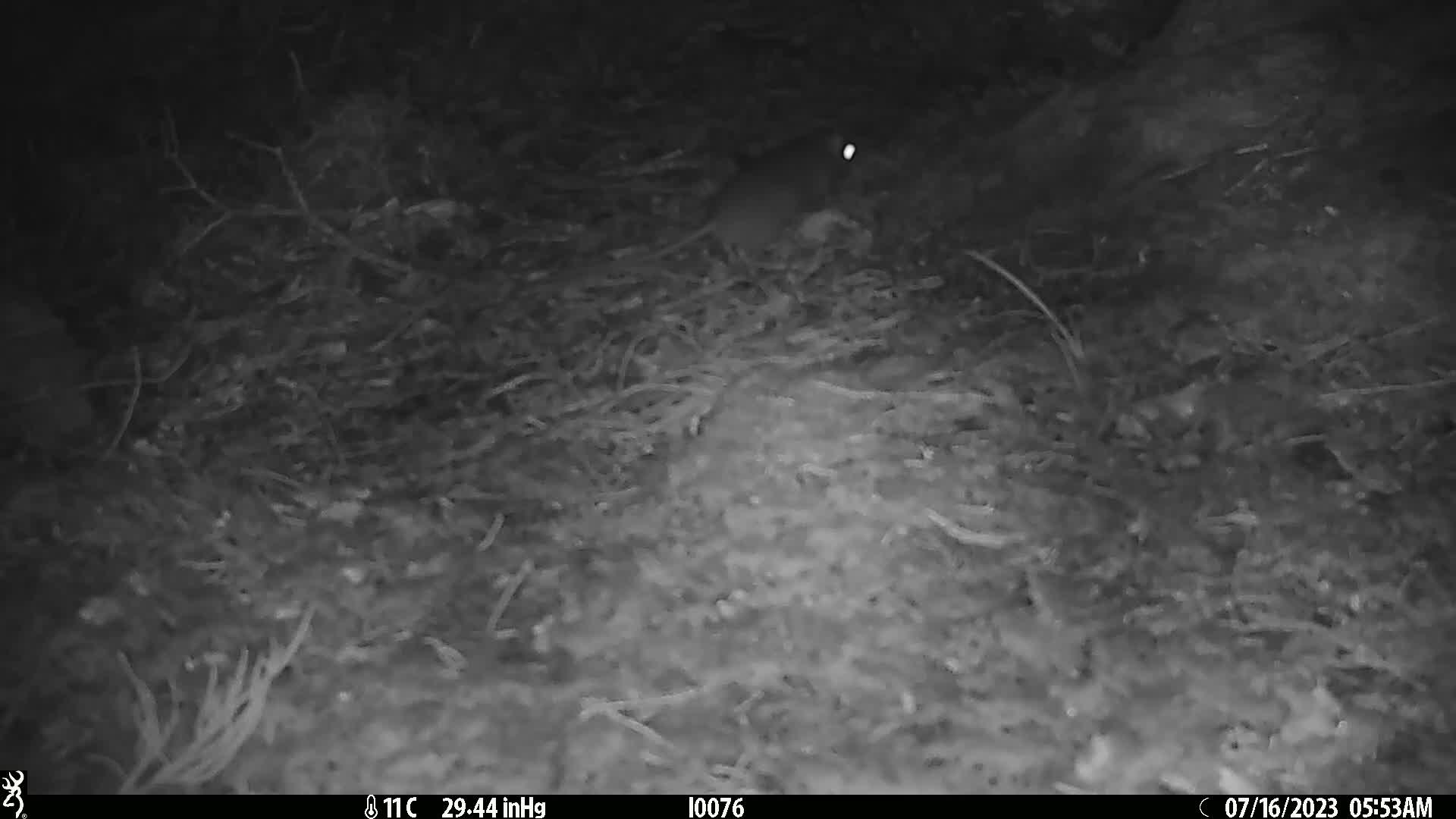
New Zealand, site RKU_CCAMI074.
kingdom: Animalia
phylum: Chordata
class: Mammalia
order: Rodentia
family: Muridae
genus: Rattus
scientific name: Rattus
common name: rat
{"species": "rat (Rattus)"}